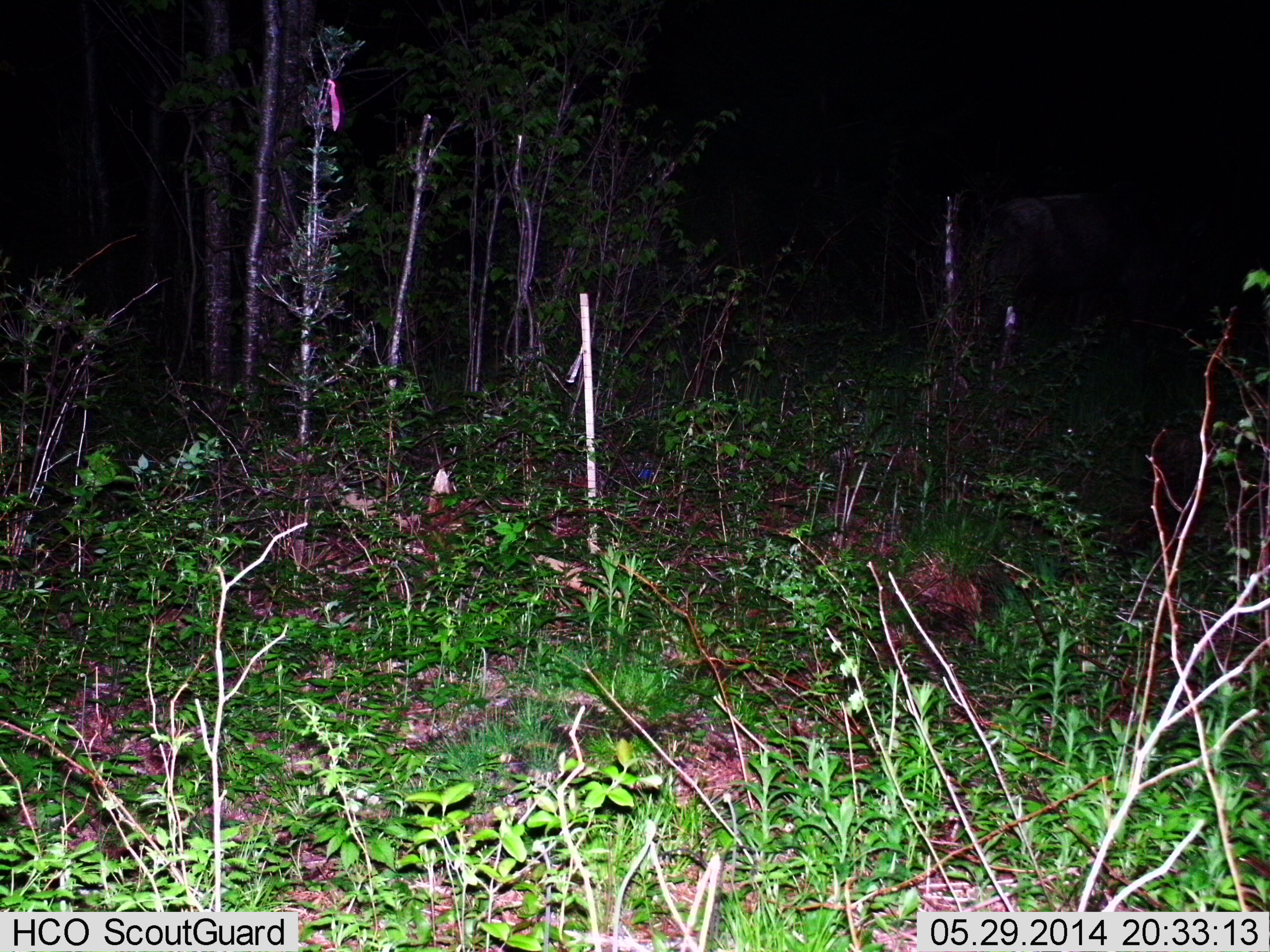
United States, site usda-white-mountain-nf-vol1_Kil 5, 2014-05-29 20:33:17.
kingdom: Animalia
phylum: Chordata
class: Mammalia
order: Artiodactyla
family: Cervidae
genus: Alces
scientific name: Alces alces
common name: moose